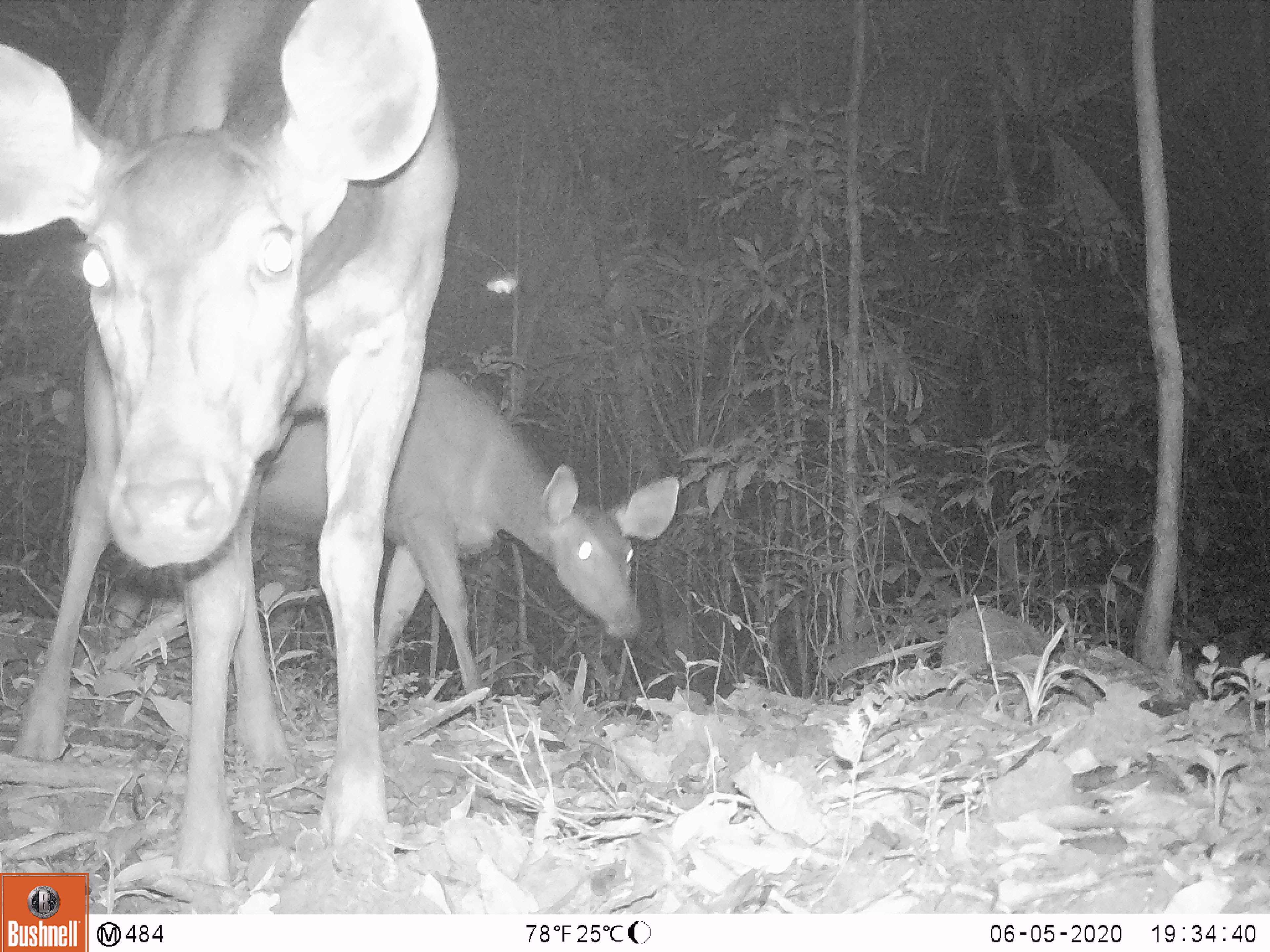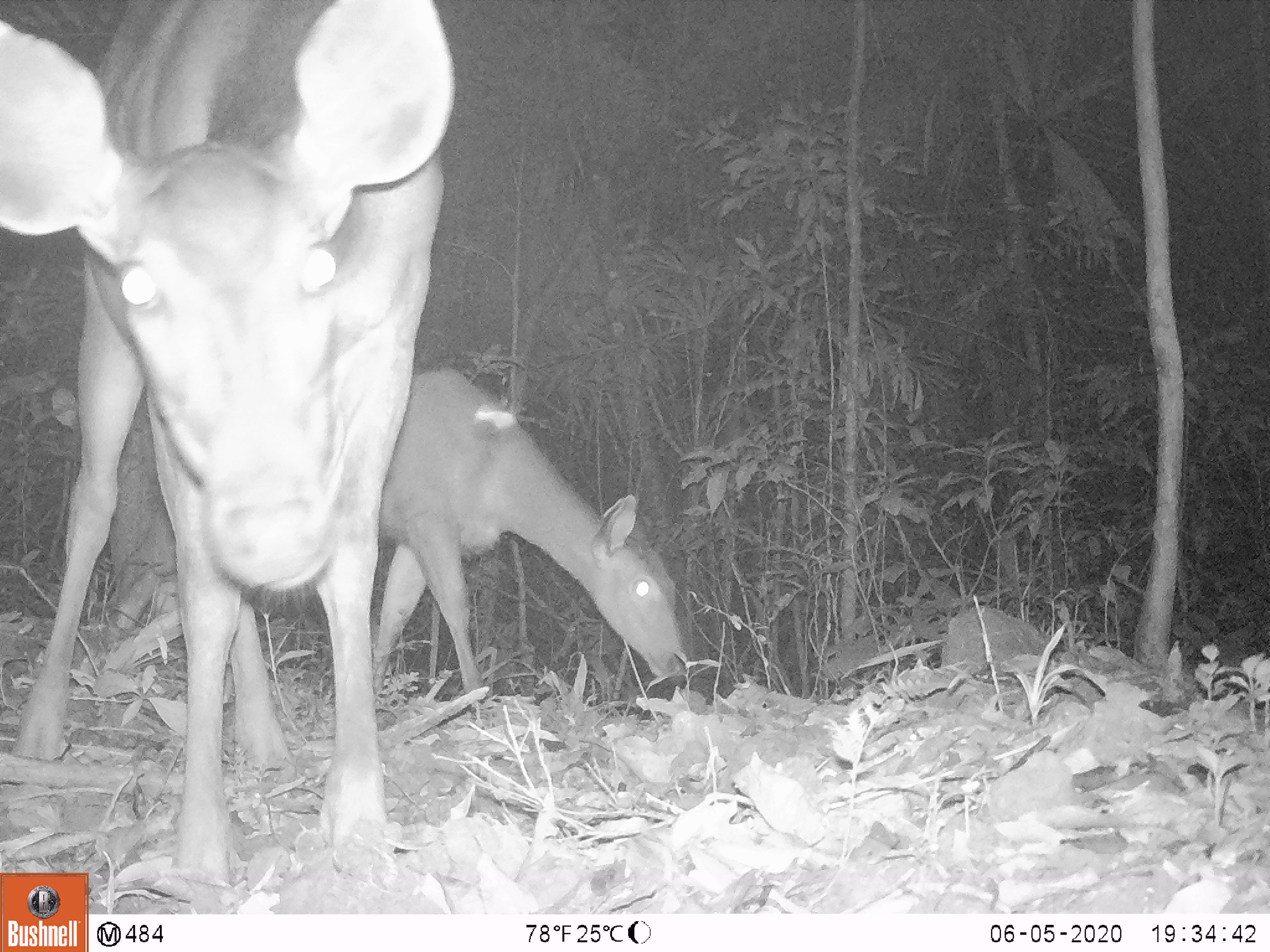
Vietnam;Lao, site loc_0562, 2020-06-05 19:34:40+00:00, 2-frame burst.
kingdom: Animalia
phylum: Chordata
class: Mammalia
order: Artiodactyla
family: Cervidae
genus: Rusa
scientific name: Rusa unicolor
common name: sambar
Sambar (Rusa unicolor). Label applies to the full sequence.